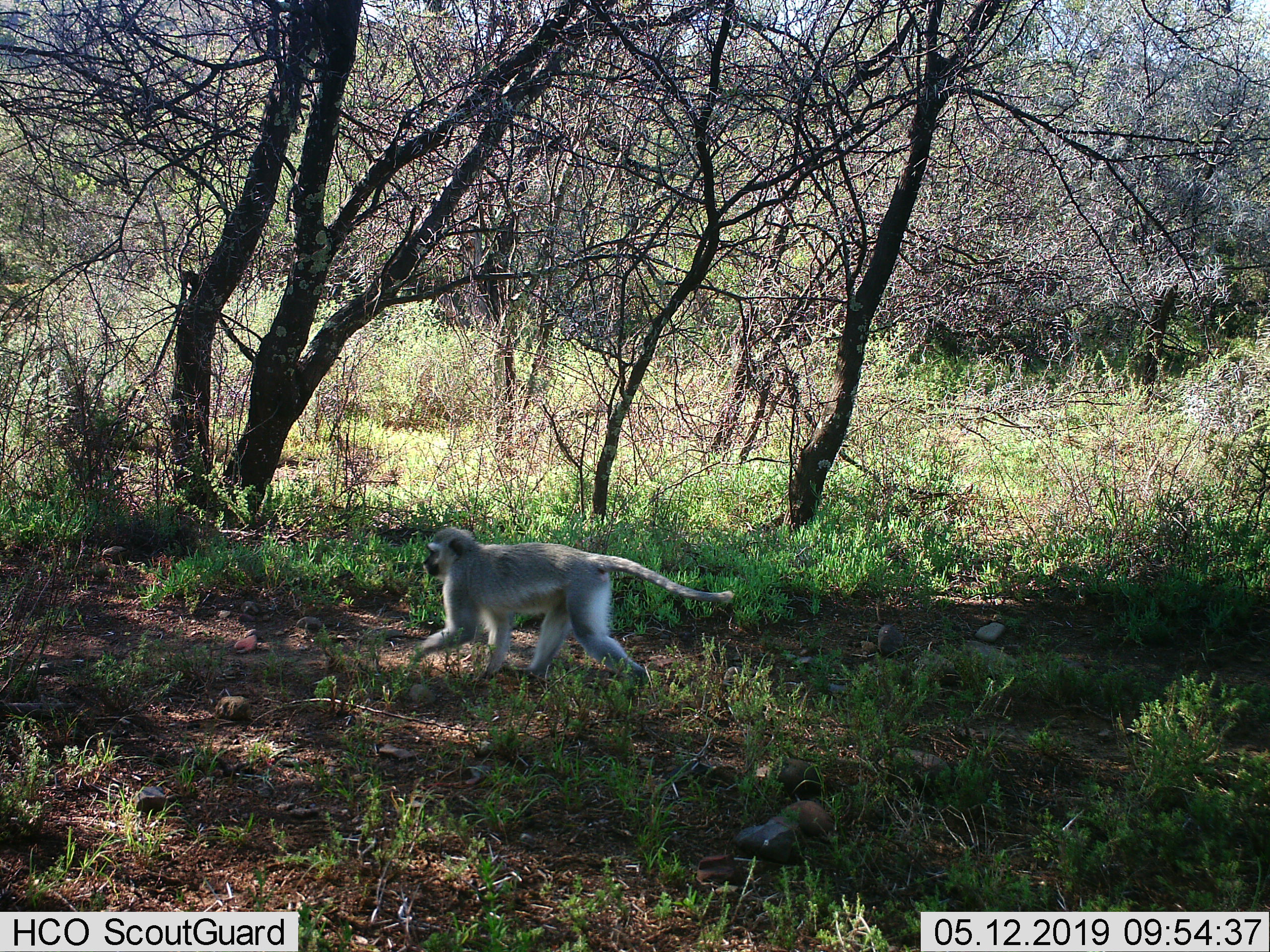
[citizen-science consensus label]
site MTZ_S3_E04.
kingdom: Animalia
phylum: Chordata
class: Mammalia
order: Primates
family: Cercopithecidae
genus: Chlorocebus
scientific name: Chlorocebus pygerythrus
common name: vervet monkey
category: monkeyvervet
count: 1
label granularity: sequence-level